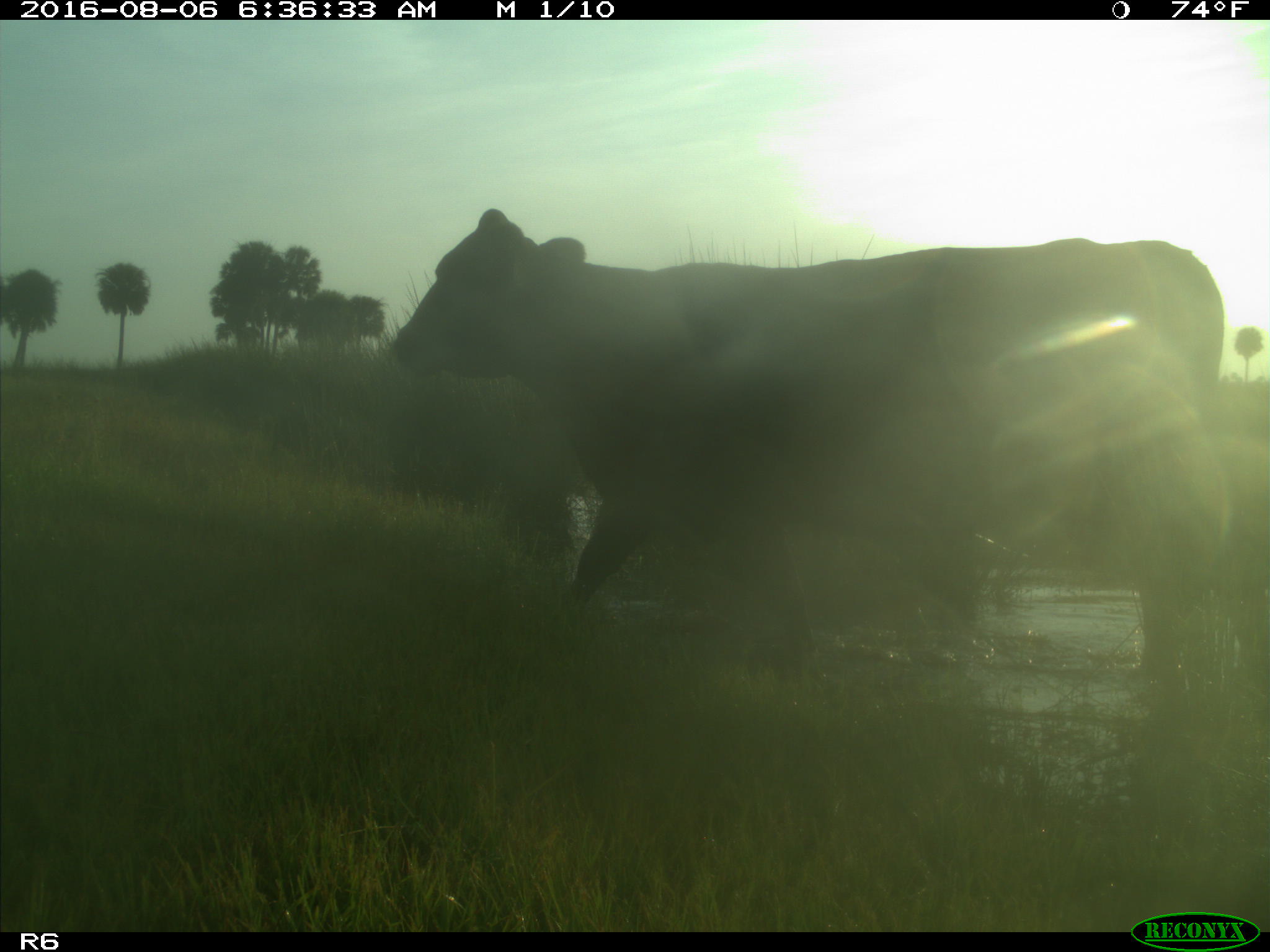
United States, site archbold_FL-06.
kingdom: Animalia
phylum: Chordata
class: Mammalia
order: Artiodactyla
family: Bovidae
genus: Bos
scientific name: Bos taurus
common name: domestic cow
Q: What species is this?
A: Bos taurus (domestic cow).